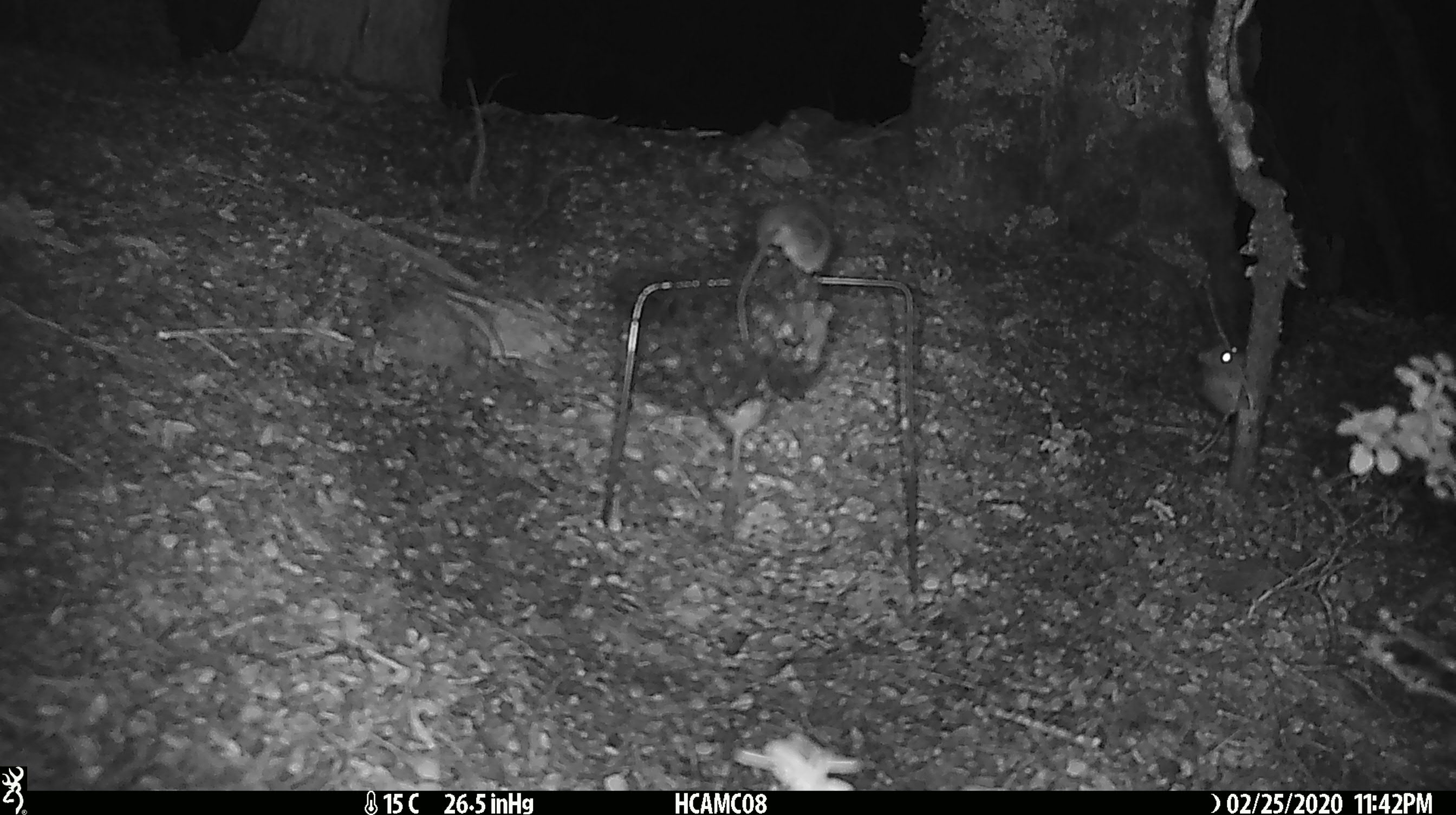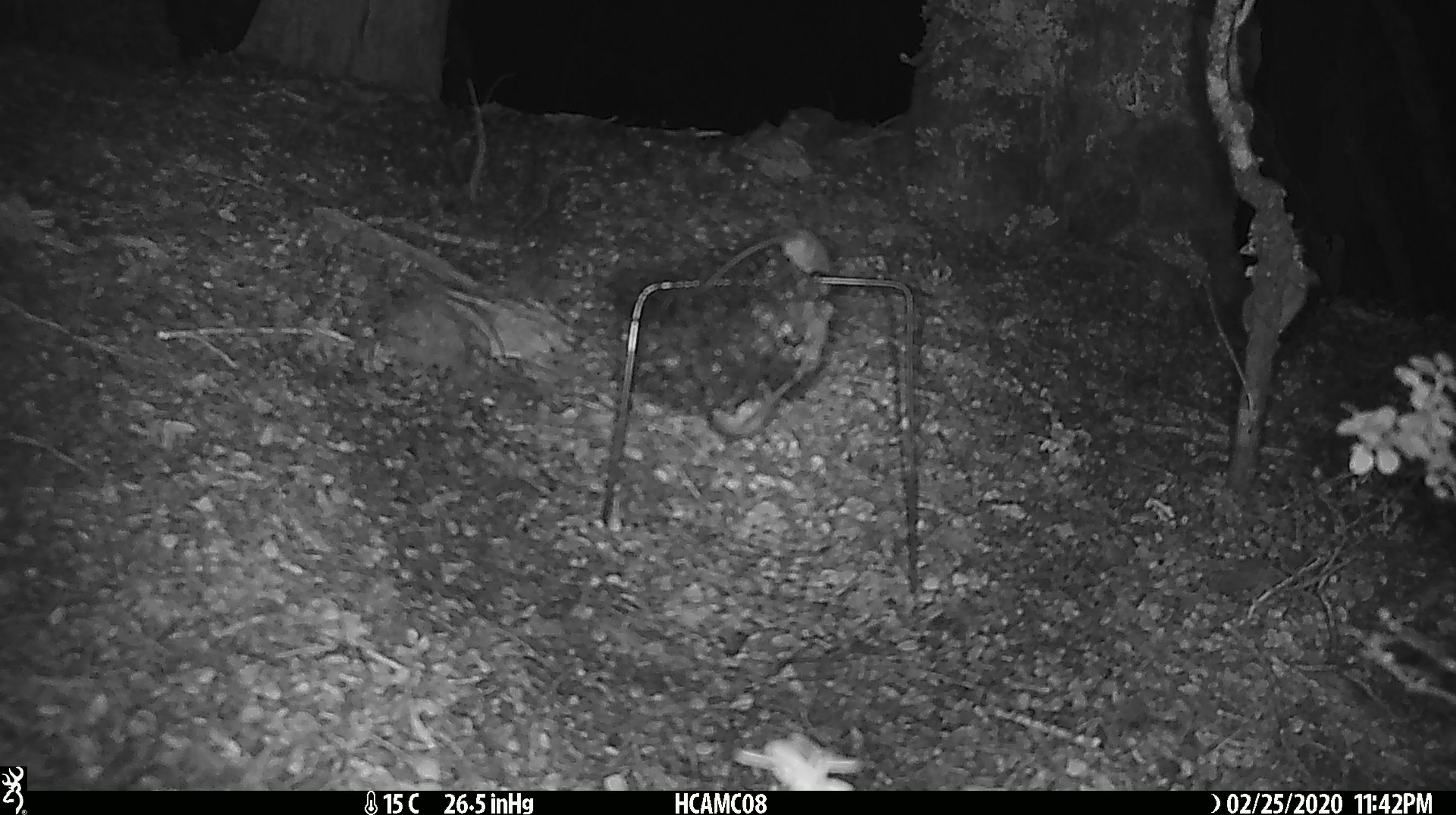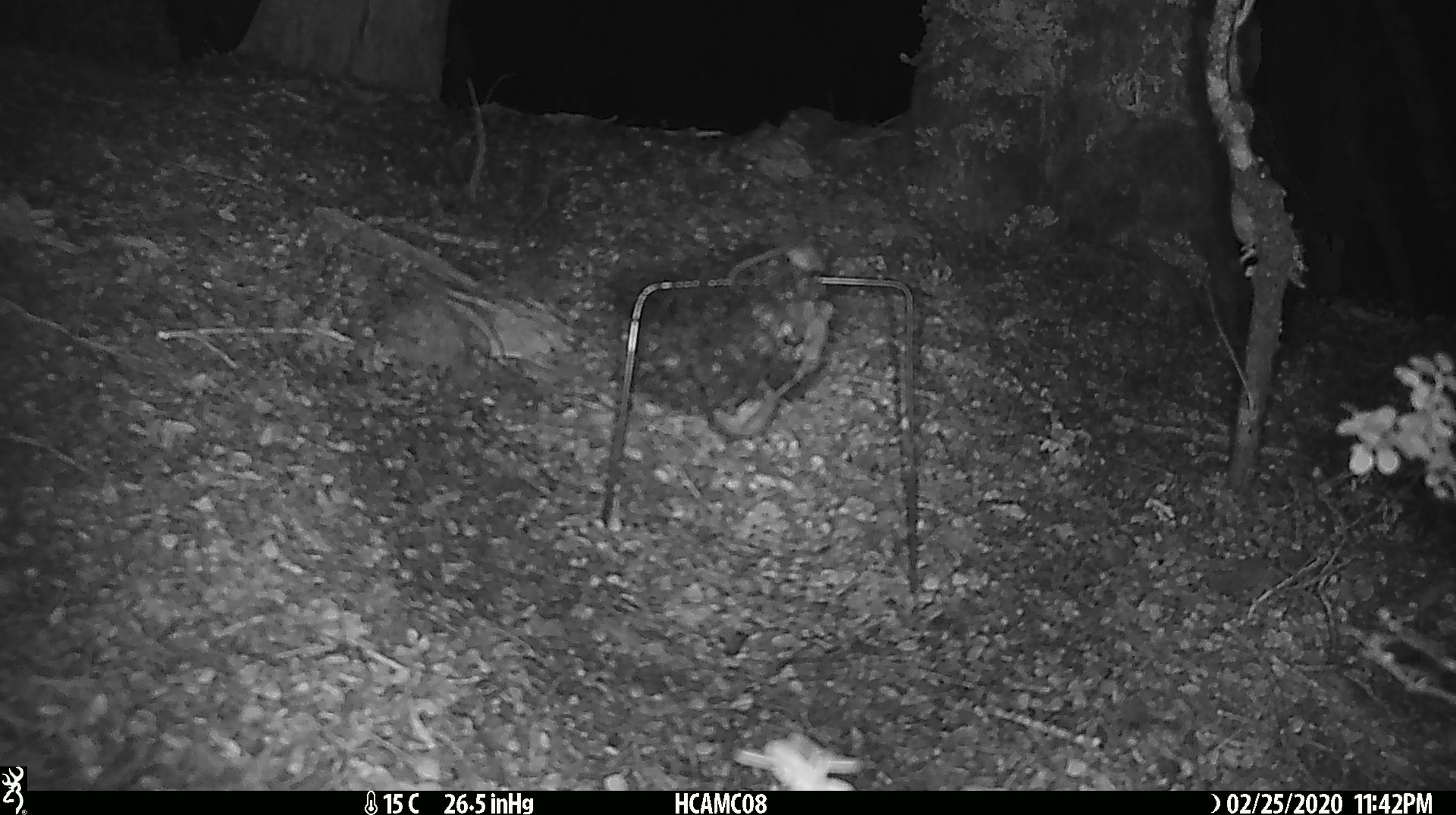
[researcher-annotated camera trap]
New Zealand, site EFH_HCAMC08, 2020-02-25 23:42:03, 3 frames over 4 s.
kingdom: Animalia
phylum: Chordata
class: Mammalia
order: Rodentia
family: Muridae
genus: Mus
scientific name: Mus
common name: mouse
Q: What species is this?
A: Mouse (Mus).